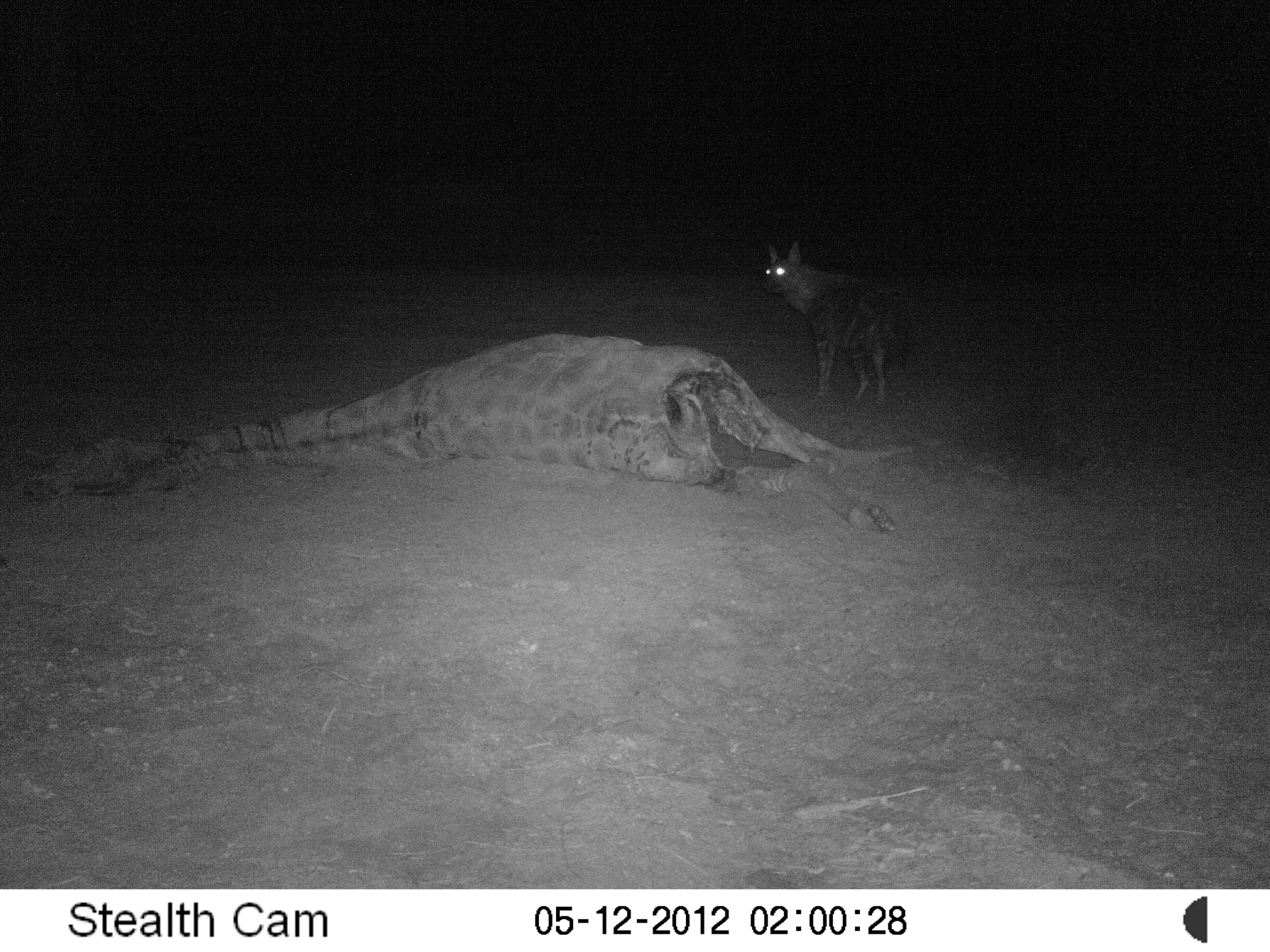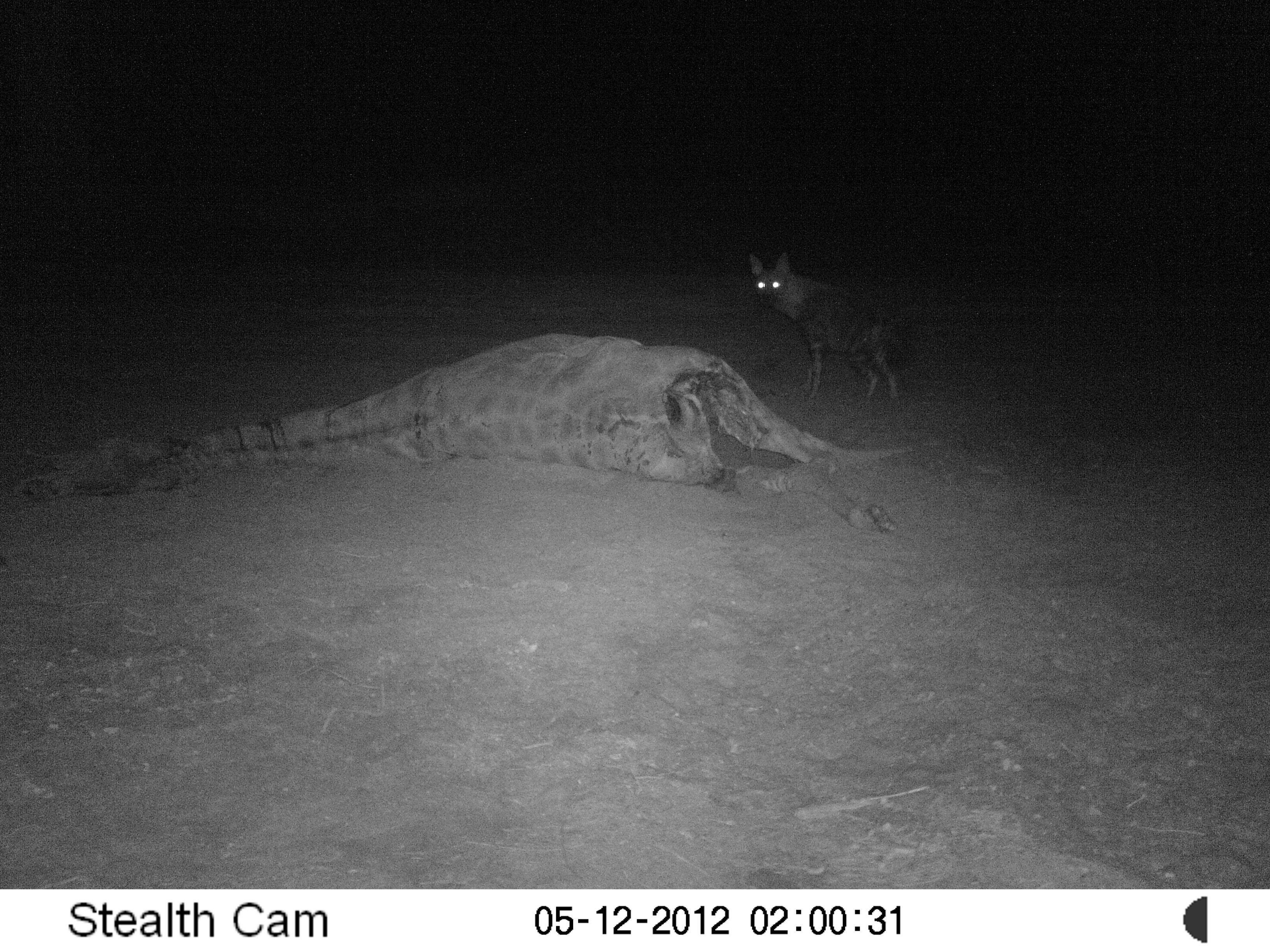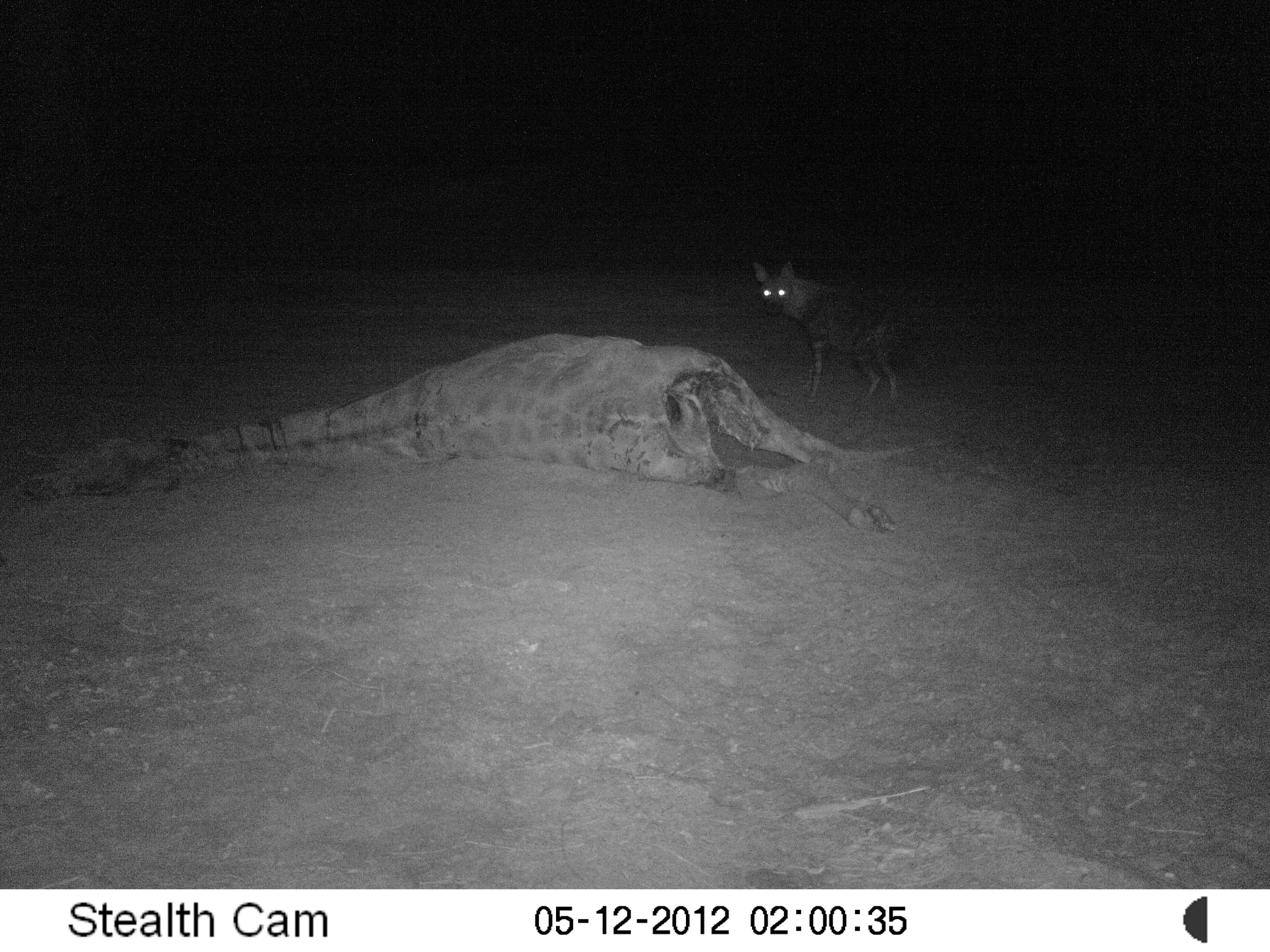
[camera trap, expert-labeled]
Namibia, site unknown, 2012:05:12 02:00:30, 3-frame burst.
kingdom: Animalia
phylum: Chordata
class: Mammalia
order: Carnivora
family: Hyaenidae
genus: Parahyaena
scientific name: Parahyaena brunnea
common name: brown hyena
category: hyaena brunnea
Hyaena brunnea (brown hyena) (Parahyaena brunnea).